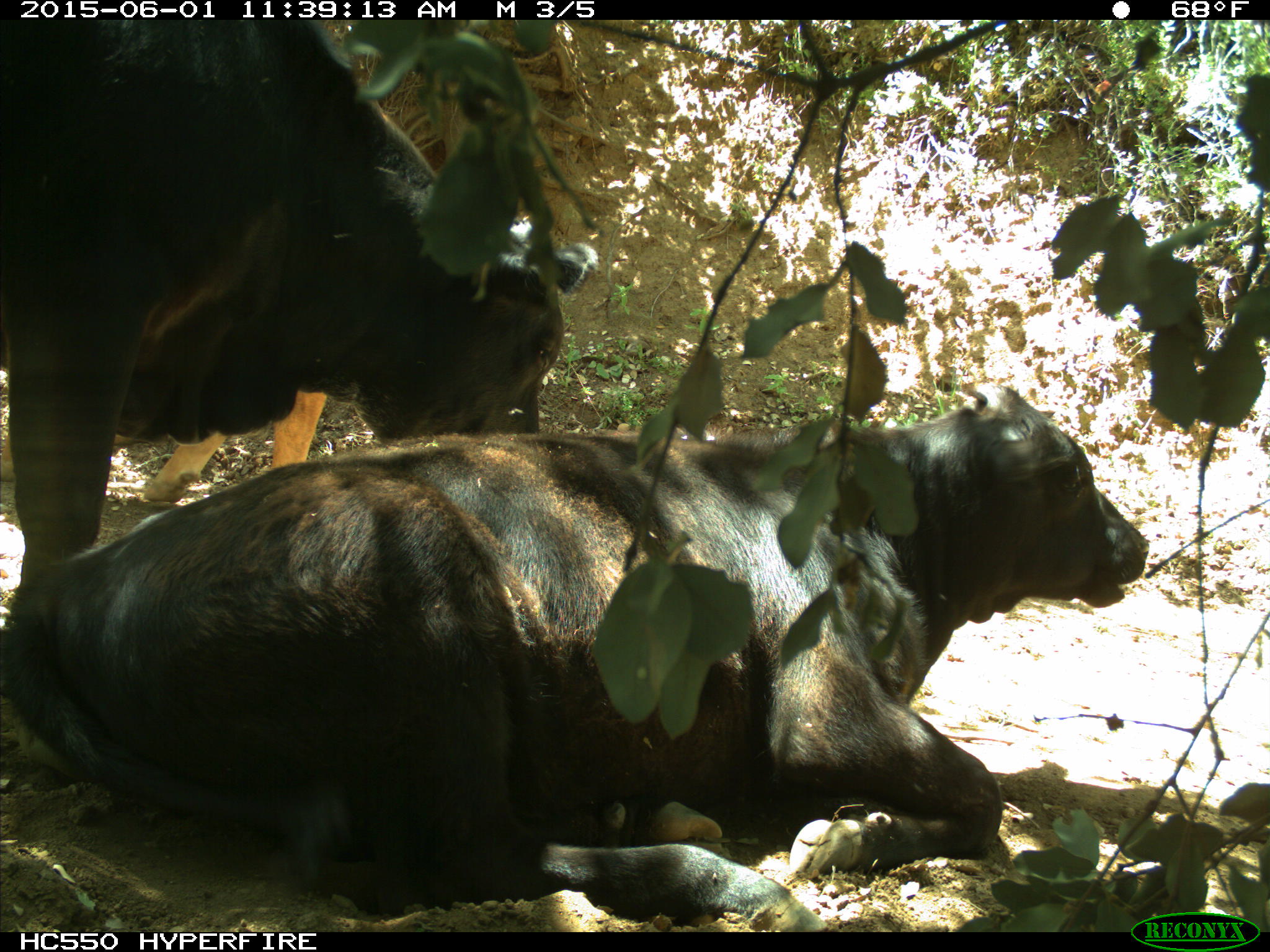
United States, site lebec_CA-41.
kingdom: Animalia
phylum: Chordata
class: Mammalia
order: Artiodactyla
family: Bovidae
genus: Bos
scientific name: Bos taurus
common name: domestic cow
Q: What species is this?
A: Bos taurus (domestic cow).